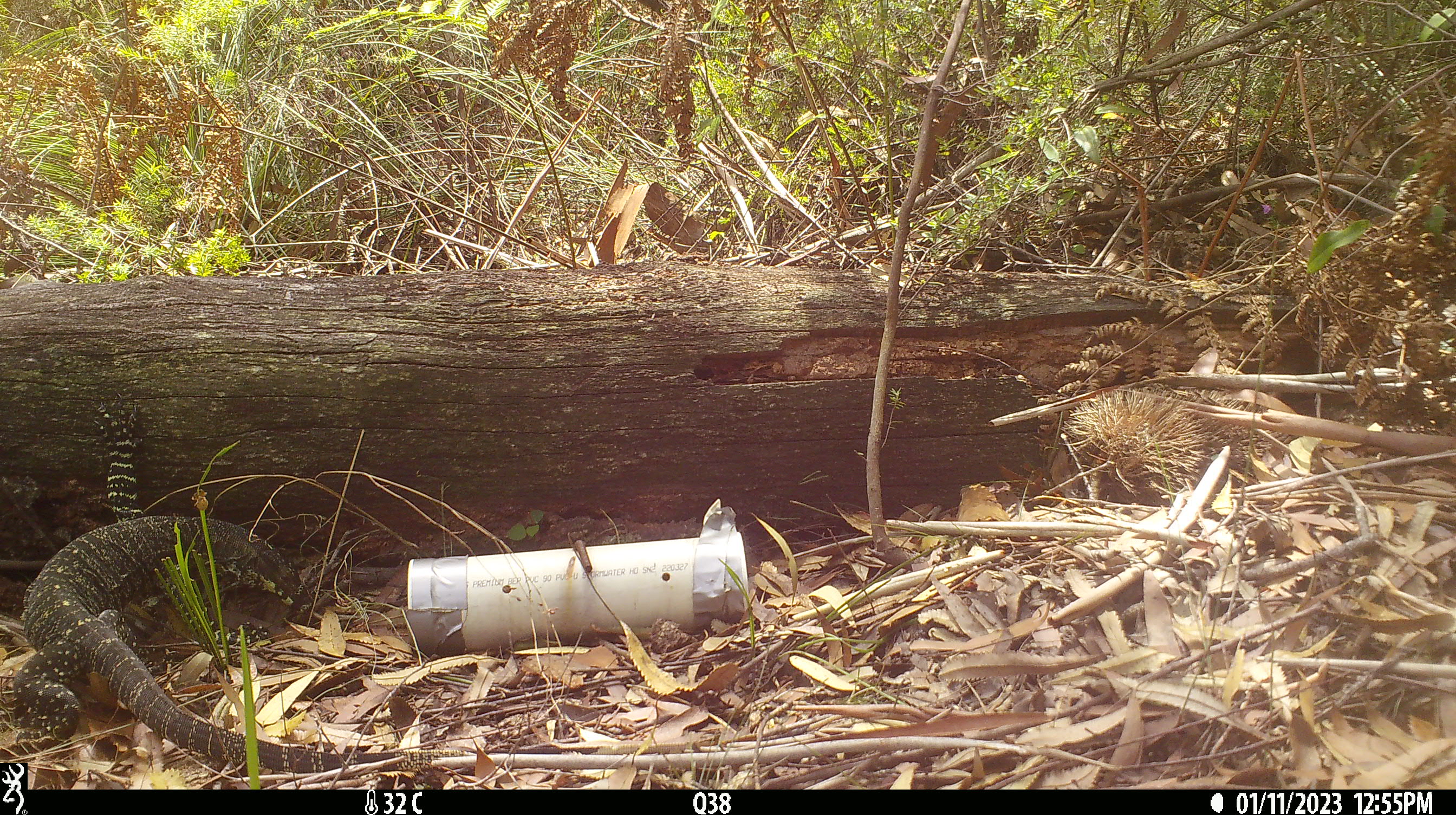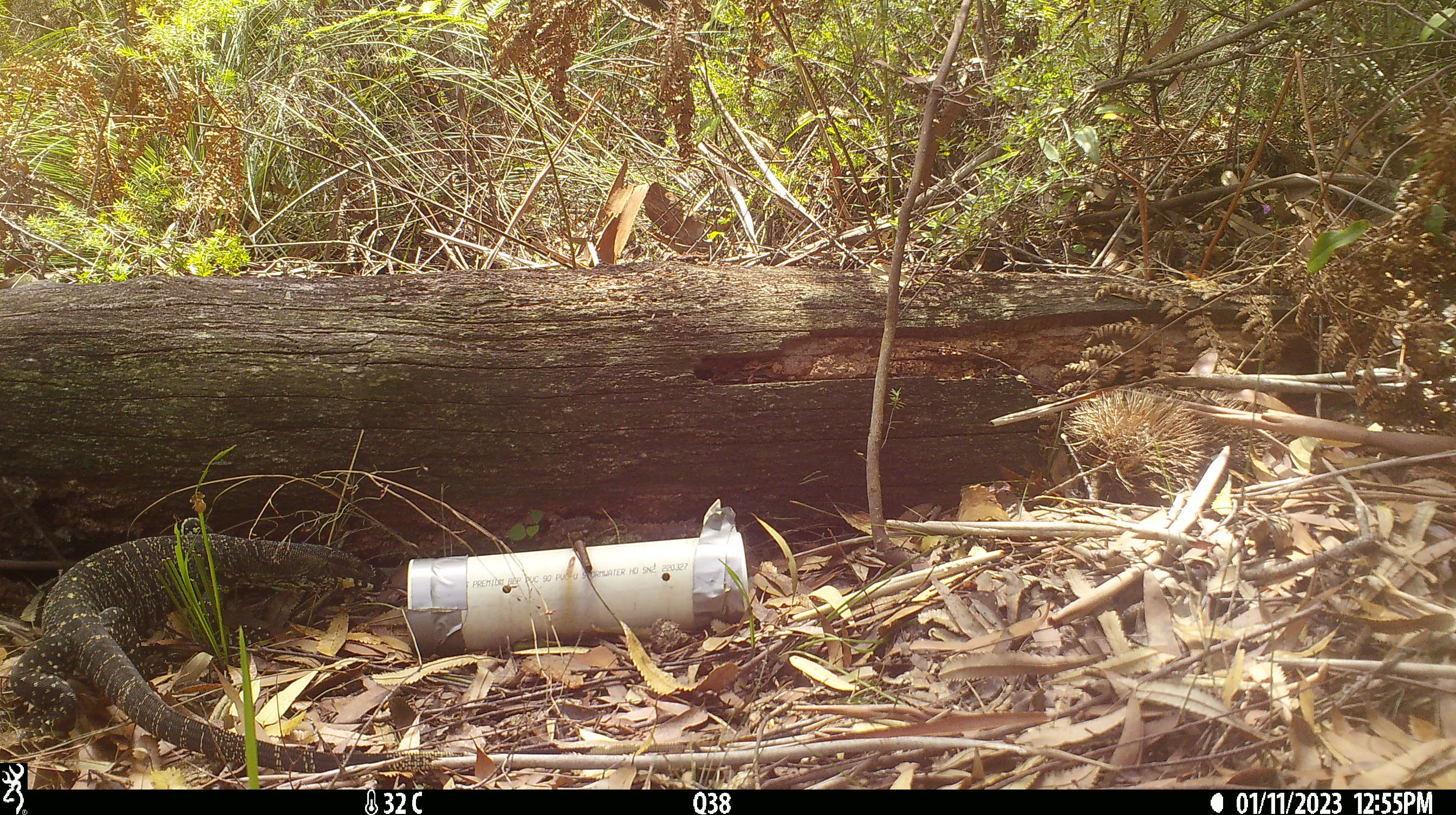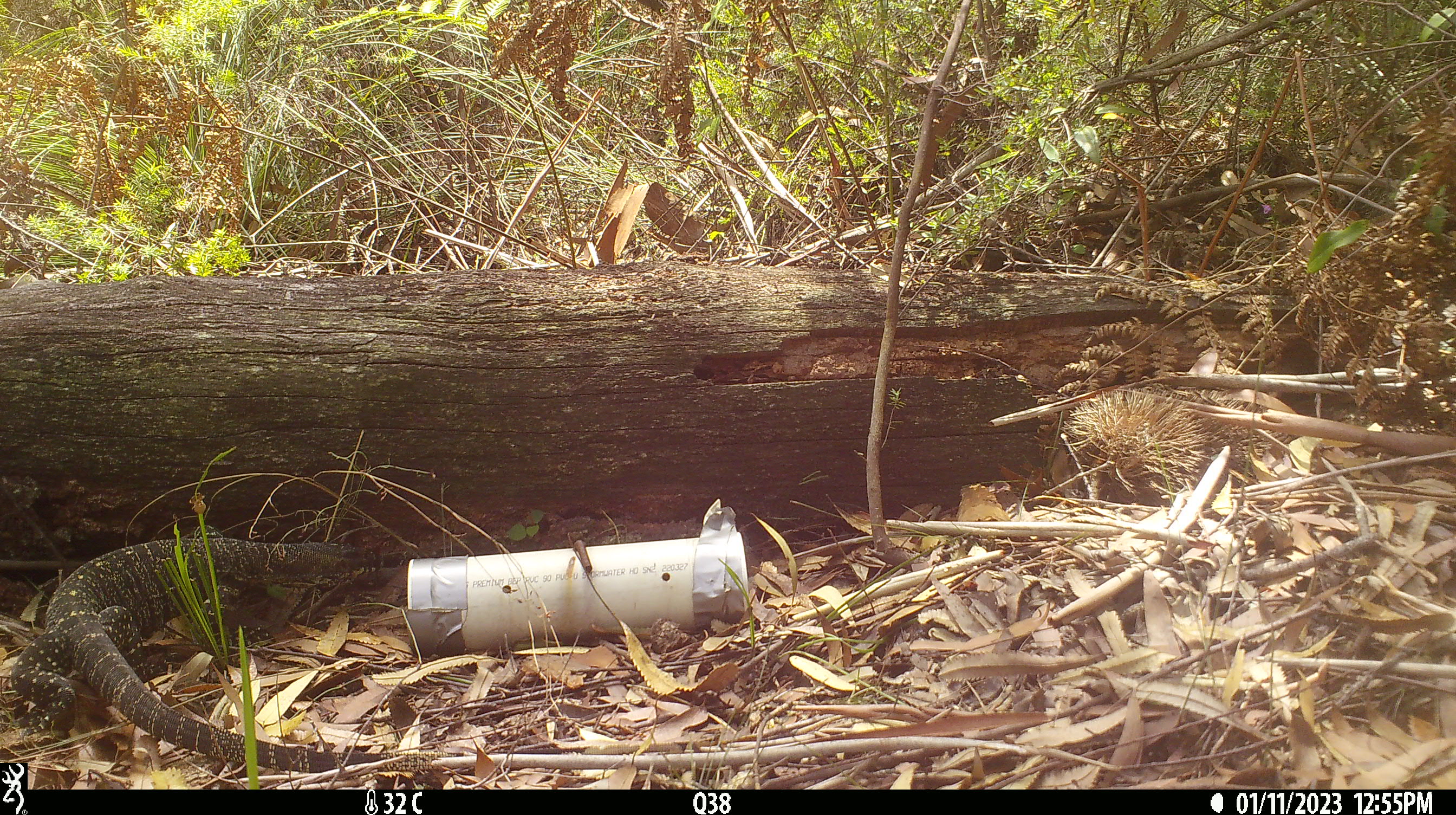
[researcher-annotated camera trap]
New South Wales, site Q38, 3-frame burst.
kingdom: Animalia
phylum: Chordata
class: Reptilia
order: Squamata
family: Varanidae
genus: Varanus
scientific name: Varanus varius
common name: lace monitor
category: goanna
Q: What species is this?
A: Goanna (lace monitor) (Varanus varius).